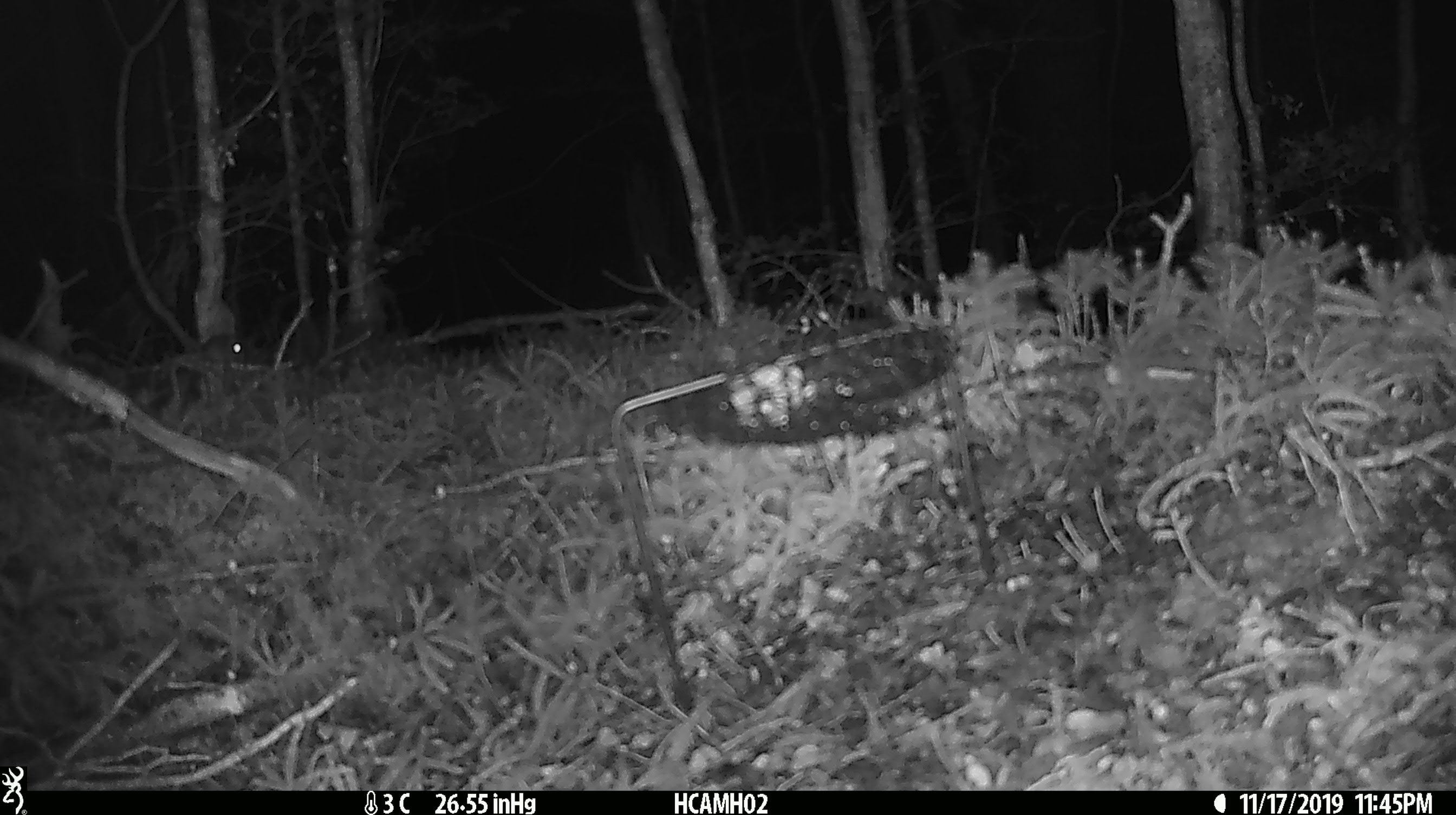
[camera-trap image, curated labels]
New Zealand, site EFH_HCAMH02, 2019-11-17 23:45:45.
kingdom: Animalia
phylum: Chordata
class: Mammalia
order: Rodentia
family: Muridae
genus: Mus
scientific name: Mus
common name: mouse